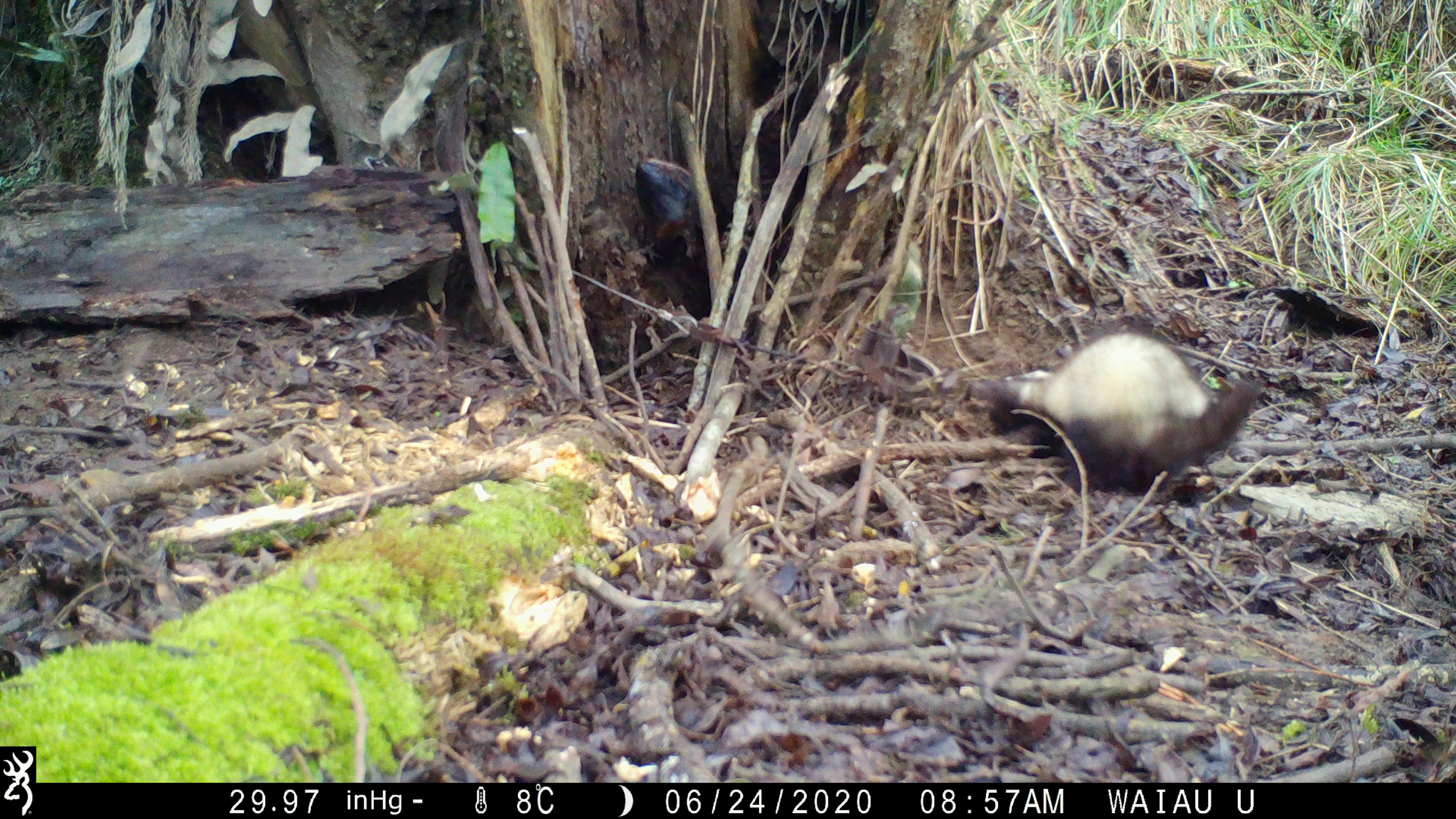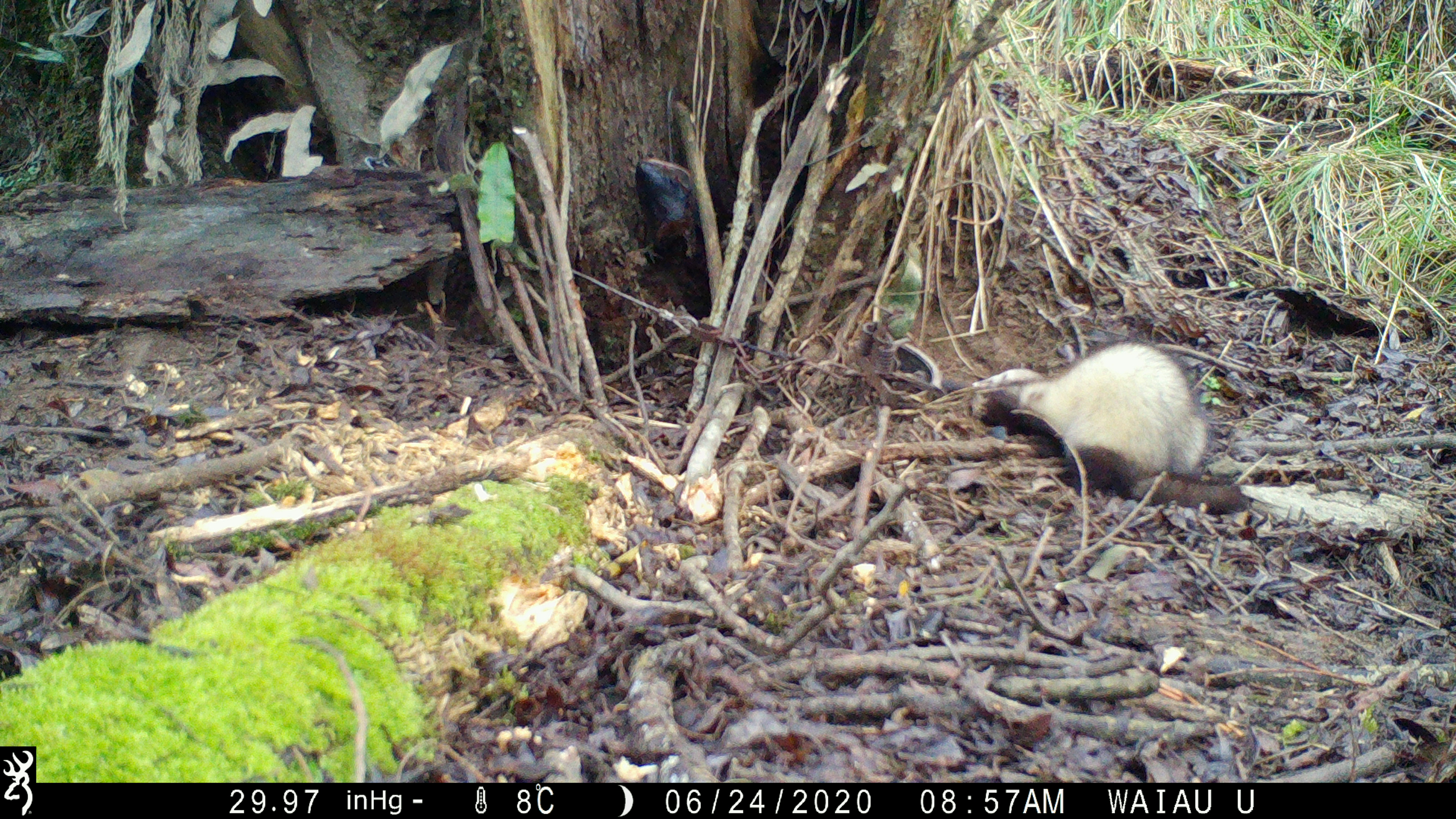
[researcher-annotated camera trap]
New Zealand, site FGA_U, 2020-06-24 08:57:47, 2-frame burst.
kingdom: Animalia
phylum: Chordata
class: Mammalia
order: Carnivora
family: Mustelidae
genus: Mustela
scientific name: Mustela furo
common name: ferret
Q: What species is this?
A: Ferret (Mustela furo).